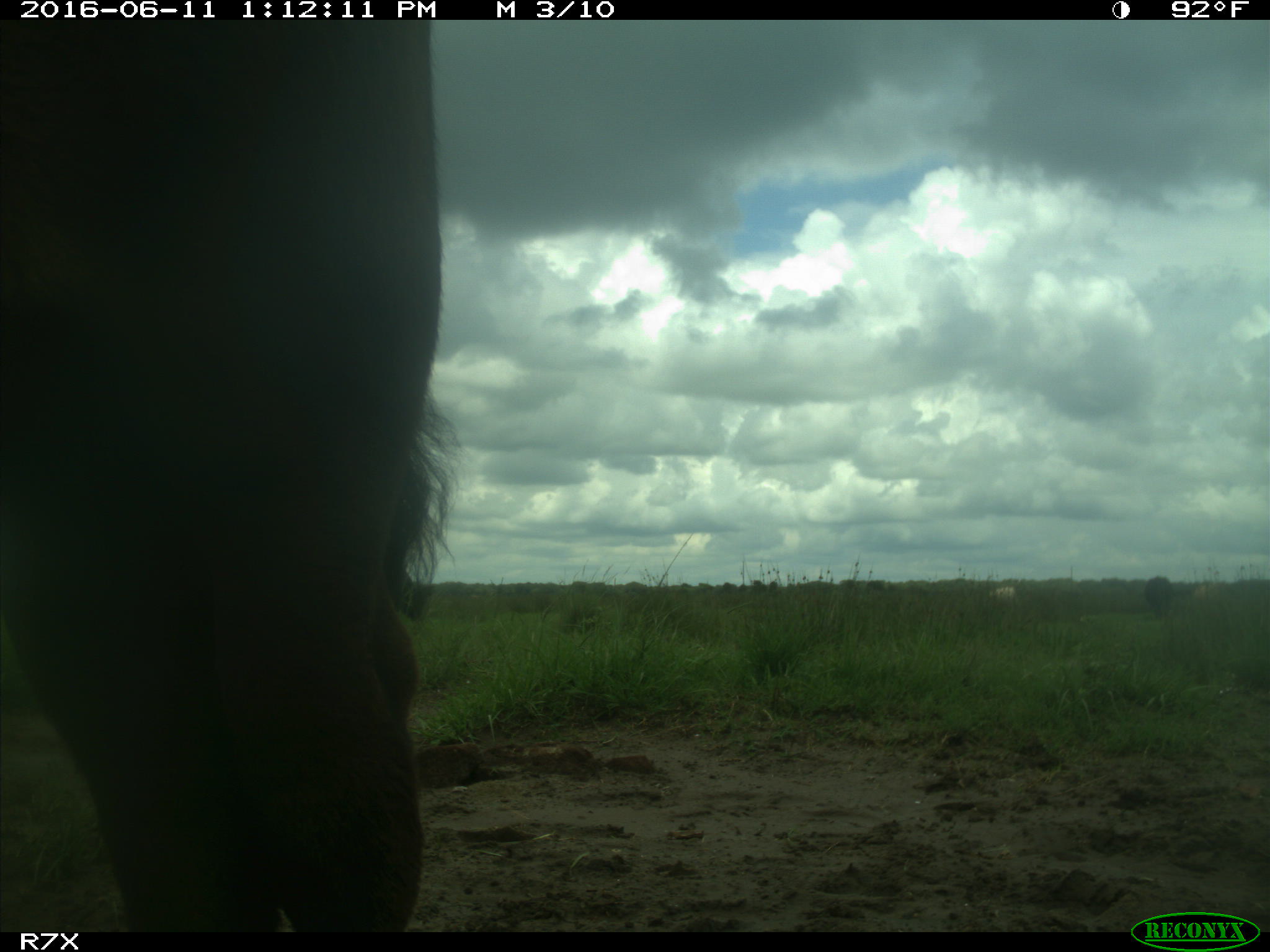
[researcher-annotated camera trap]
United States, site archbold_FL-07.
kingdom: Animalia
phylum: Chordata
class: Mammalia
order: Artiodactyla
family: Bovidae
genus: Bos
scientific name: Bos taurus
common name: domestic cow